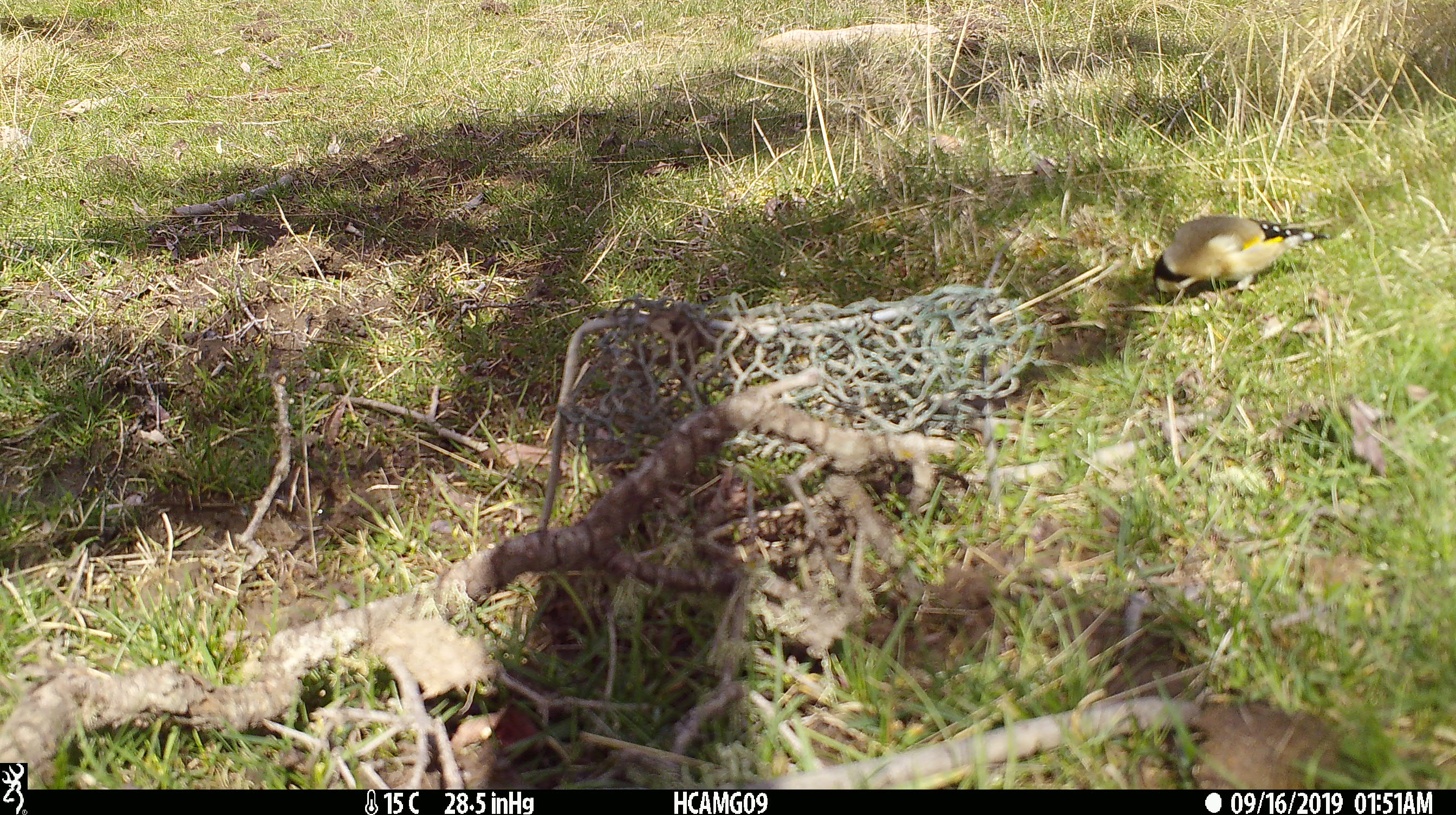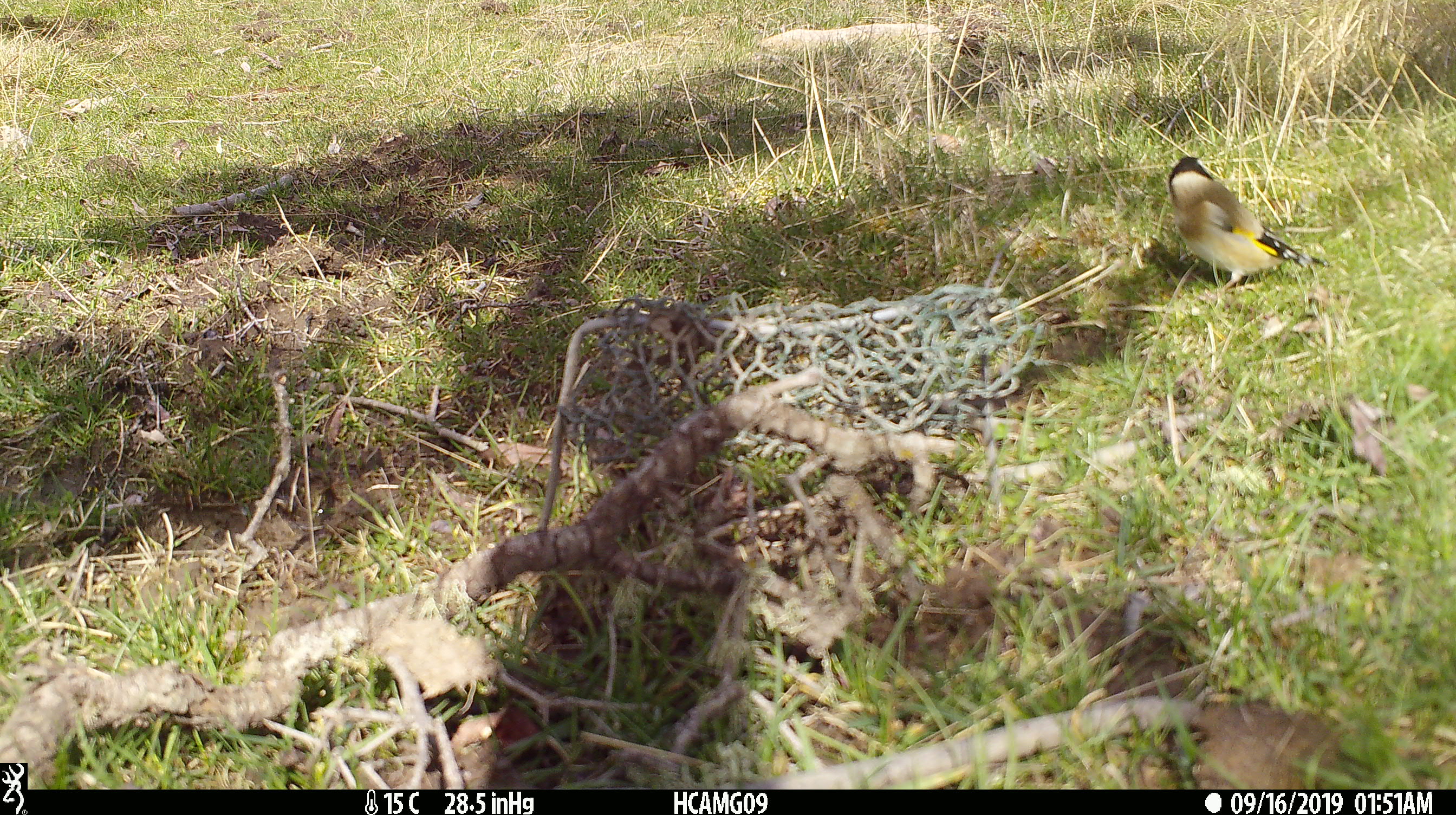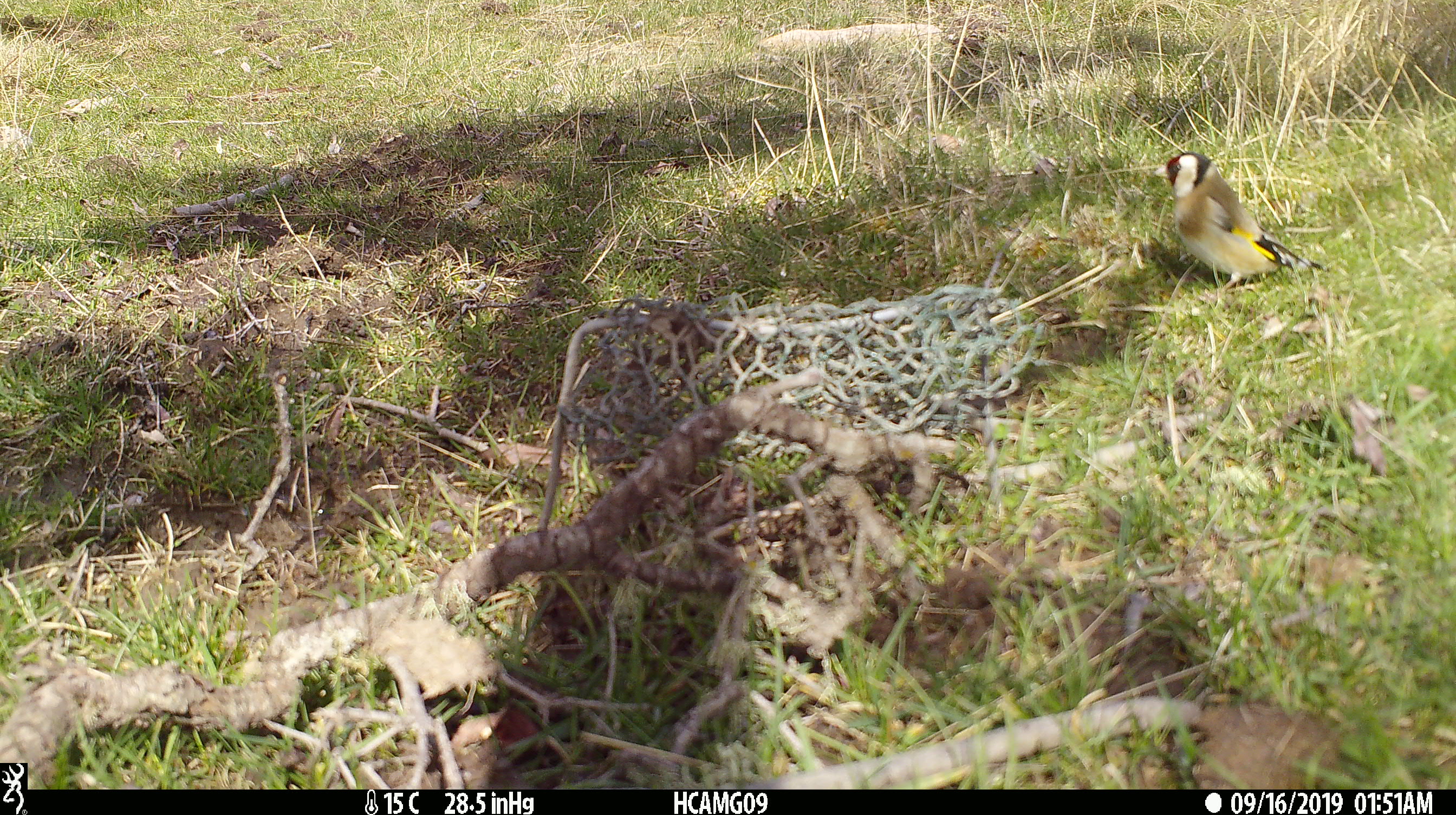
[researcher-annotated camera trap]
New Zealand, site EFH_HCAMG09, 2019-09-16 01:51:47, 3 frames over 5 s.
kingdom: Animalia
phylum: Chordata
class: Aves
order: Passeriformes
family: Fringillidae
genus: Carduelis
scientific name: Carduelis carduelis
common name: european goldfinch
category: goldfinch